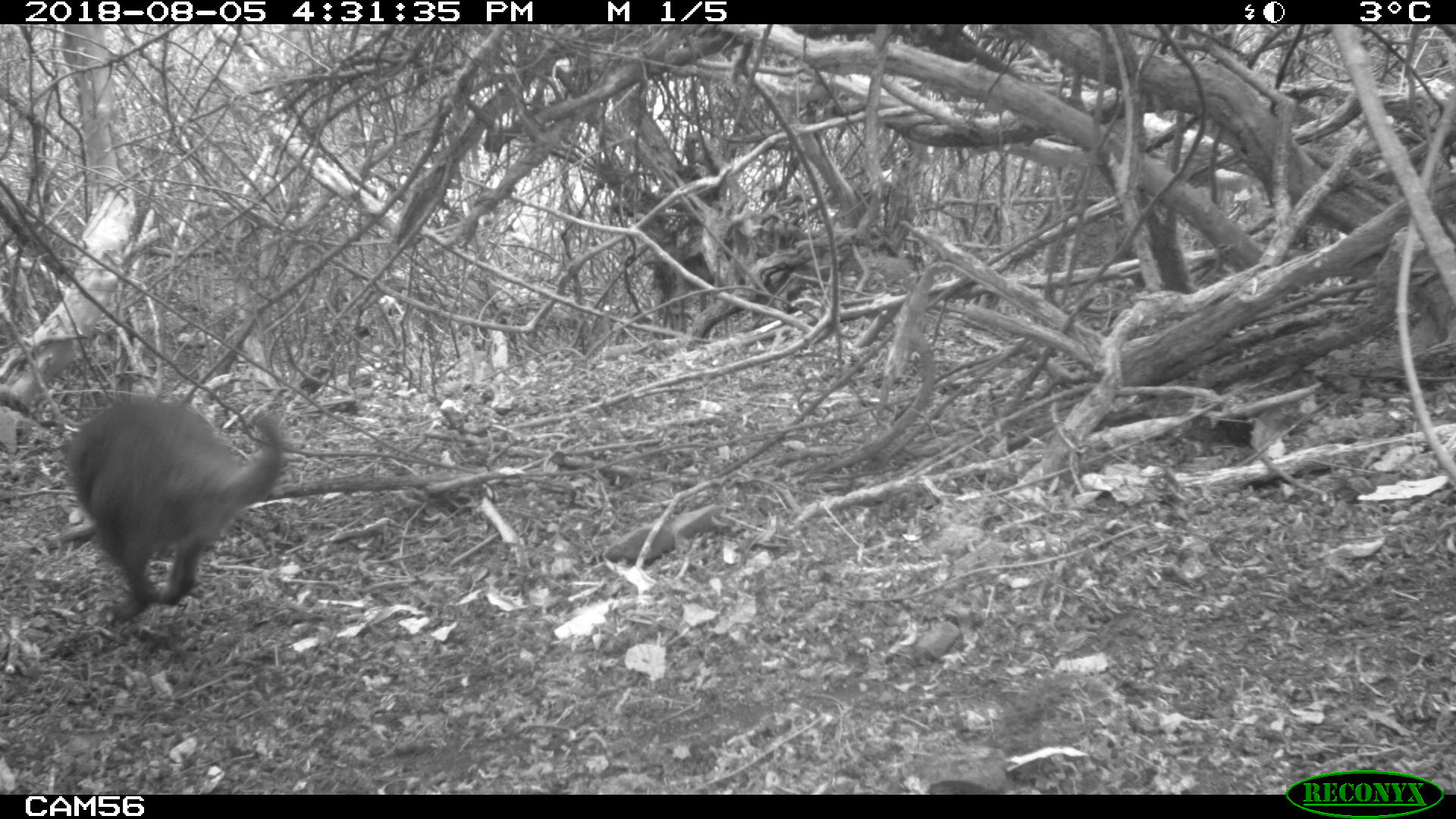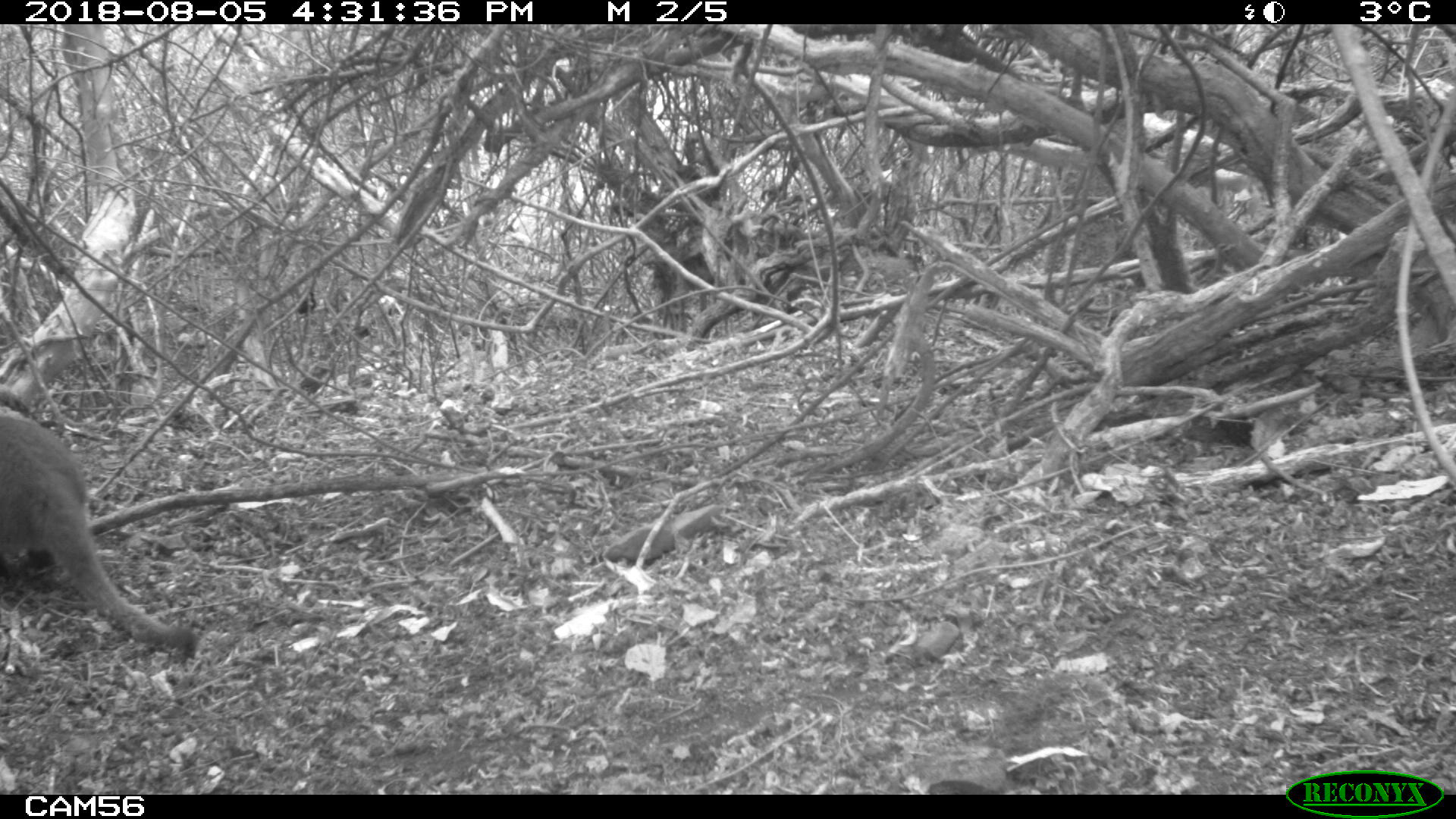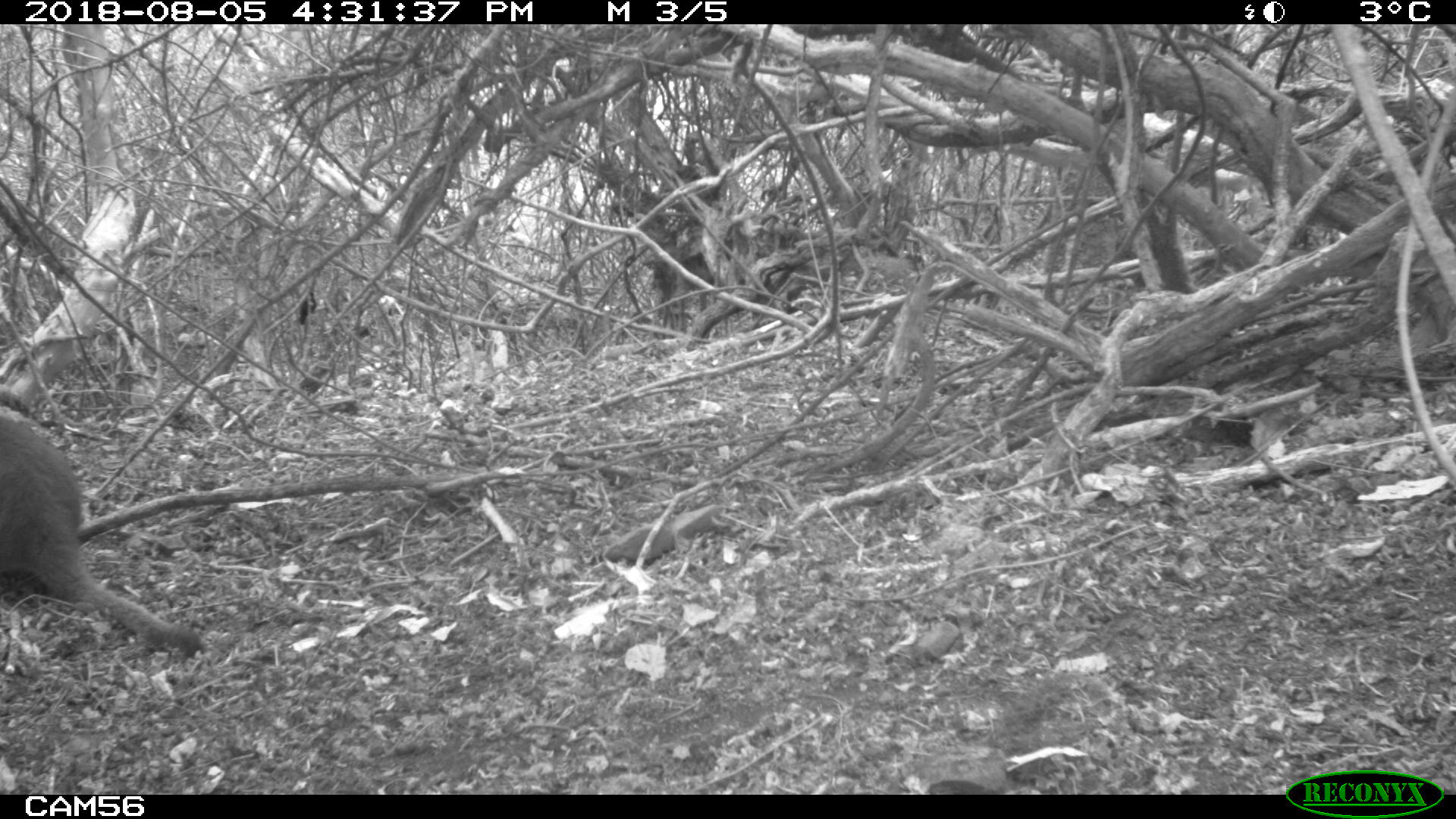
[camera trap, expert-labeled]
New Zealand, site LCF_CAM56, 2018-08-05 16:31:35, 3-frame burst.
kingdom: Animalia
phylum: Chordata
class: Mammalia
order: Diprotodontia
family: Macropodidae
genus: Notamacropus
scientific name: Notamacropus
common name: wallaby